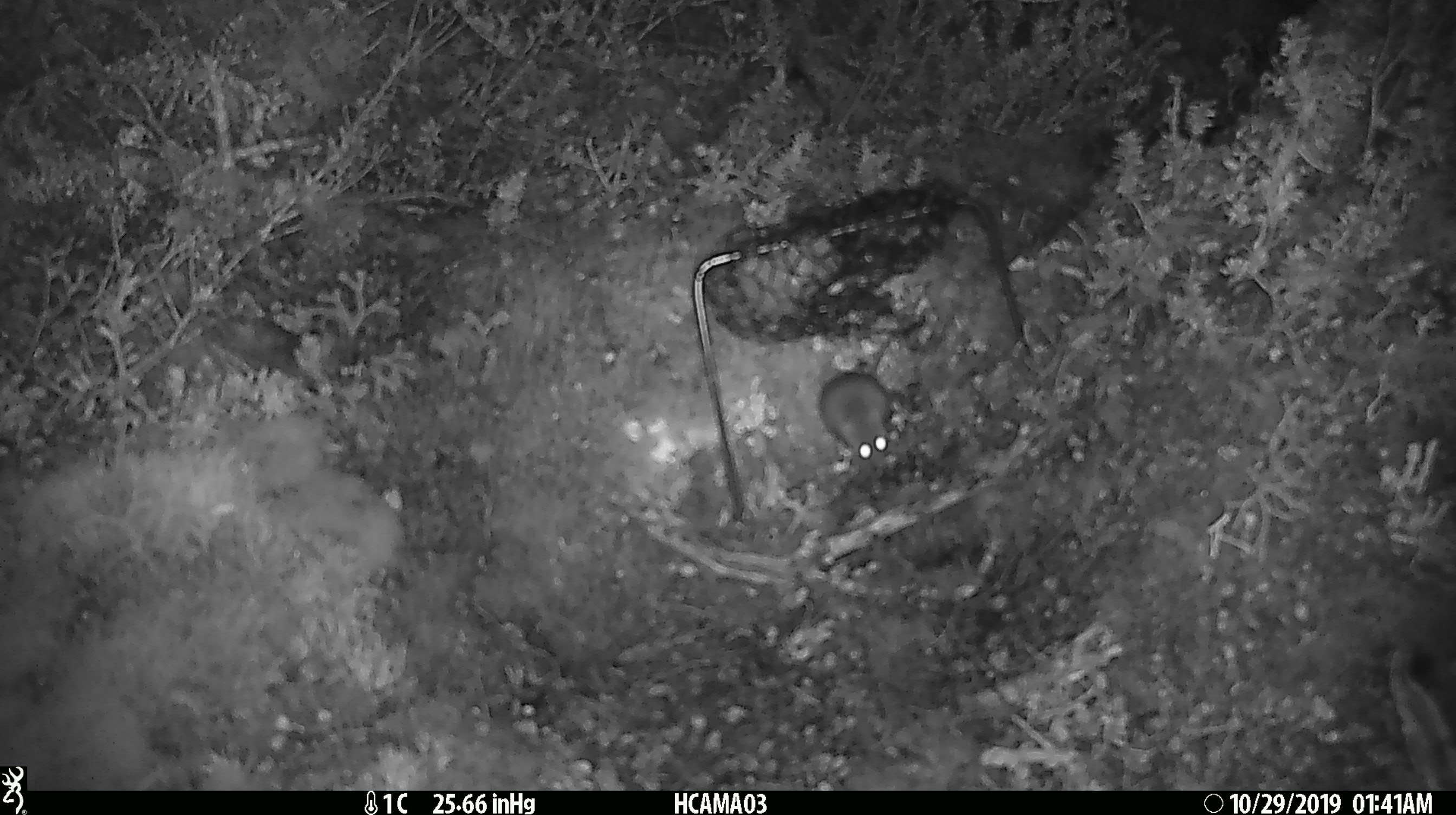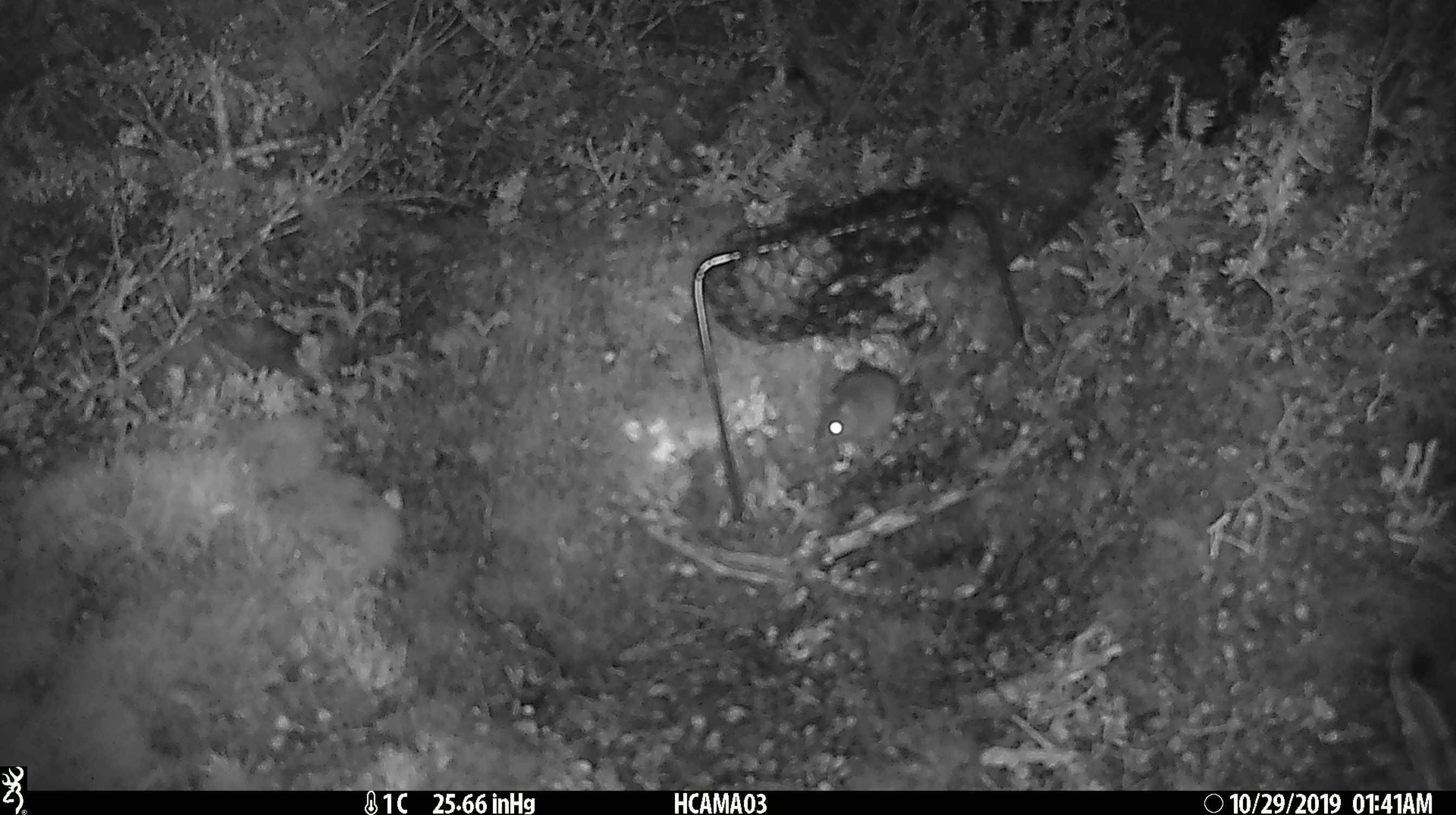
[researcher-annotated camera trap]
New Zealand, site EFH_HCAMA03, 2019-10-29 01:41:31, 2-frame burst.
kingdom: Animalia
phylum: Chordata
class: Mammalia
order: Rodentia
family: Muridae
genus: Mus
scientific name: Mus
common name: mouse